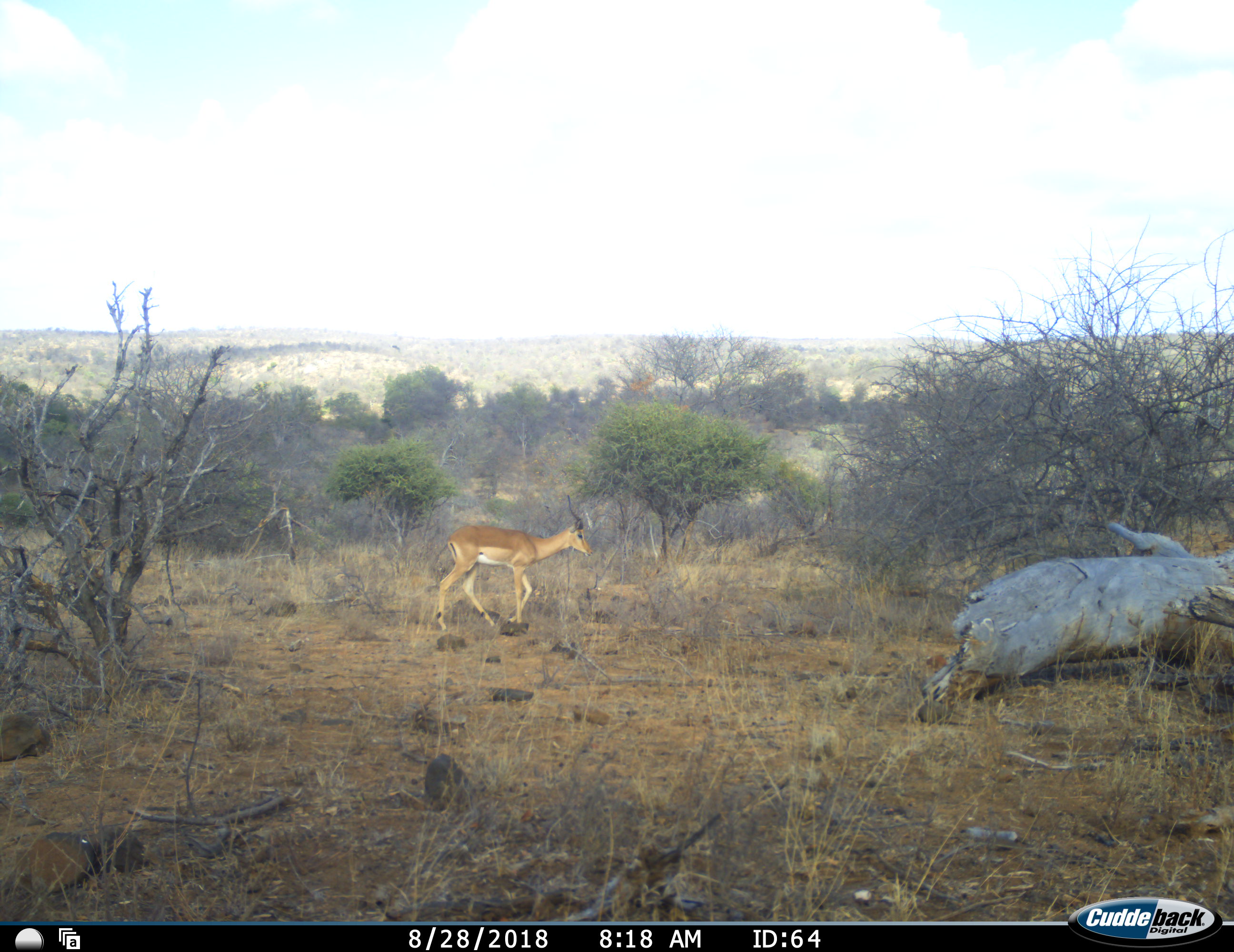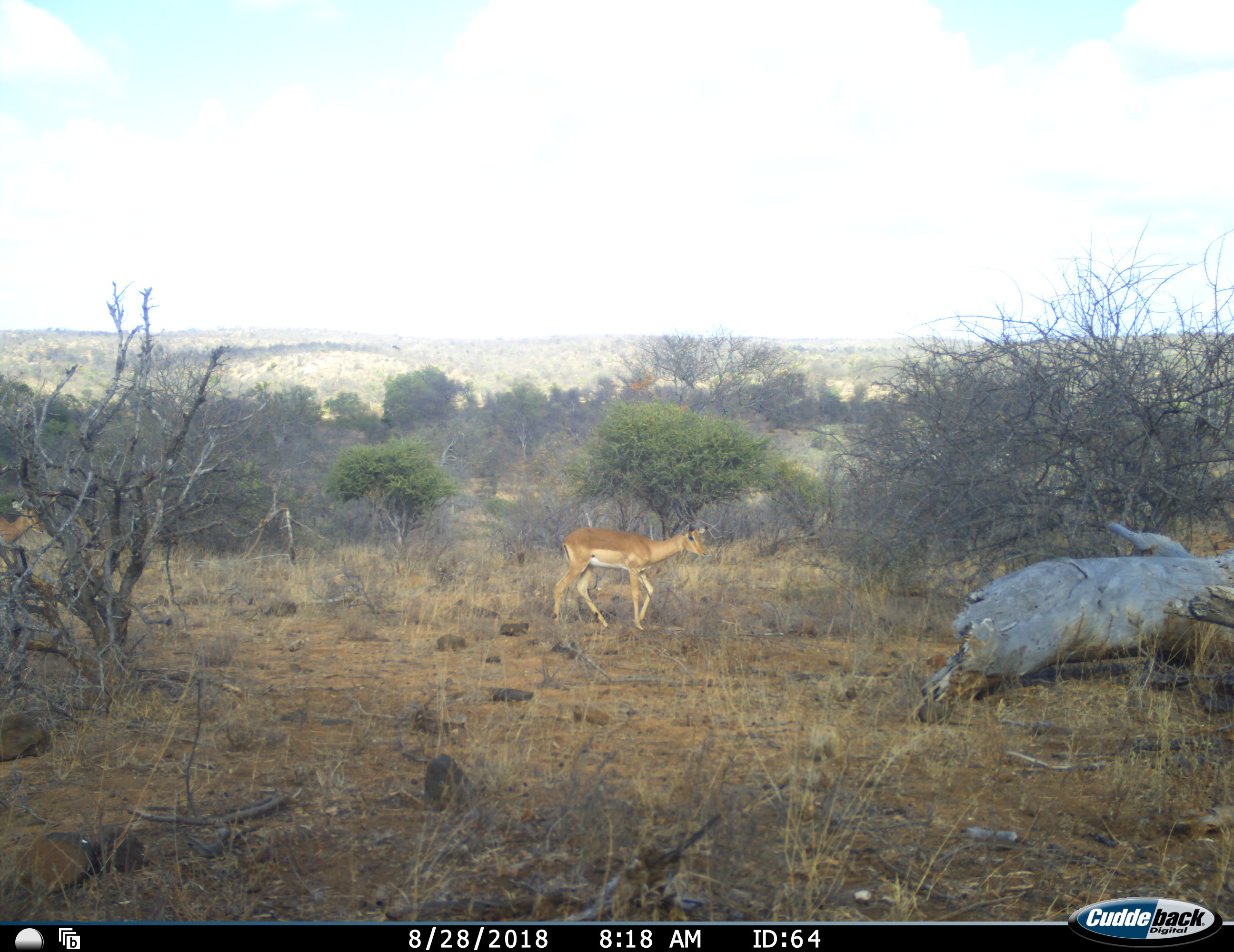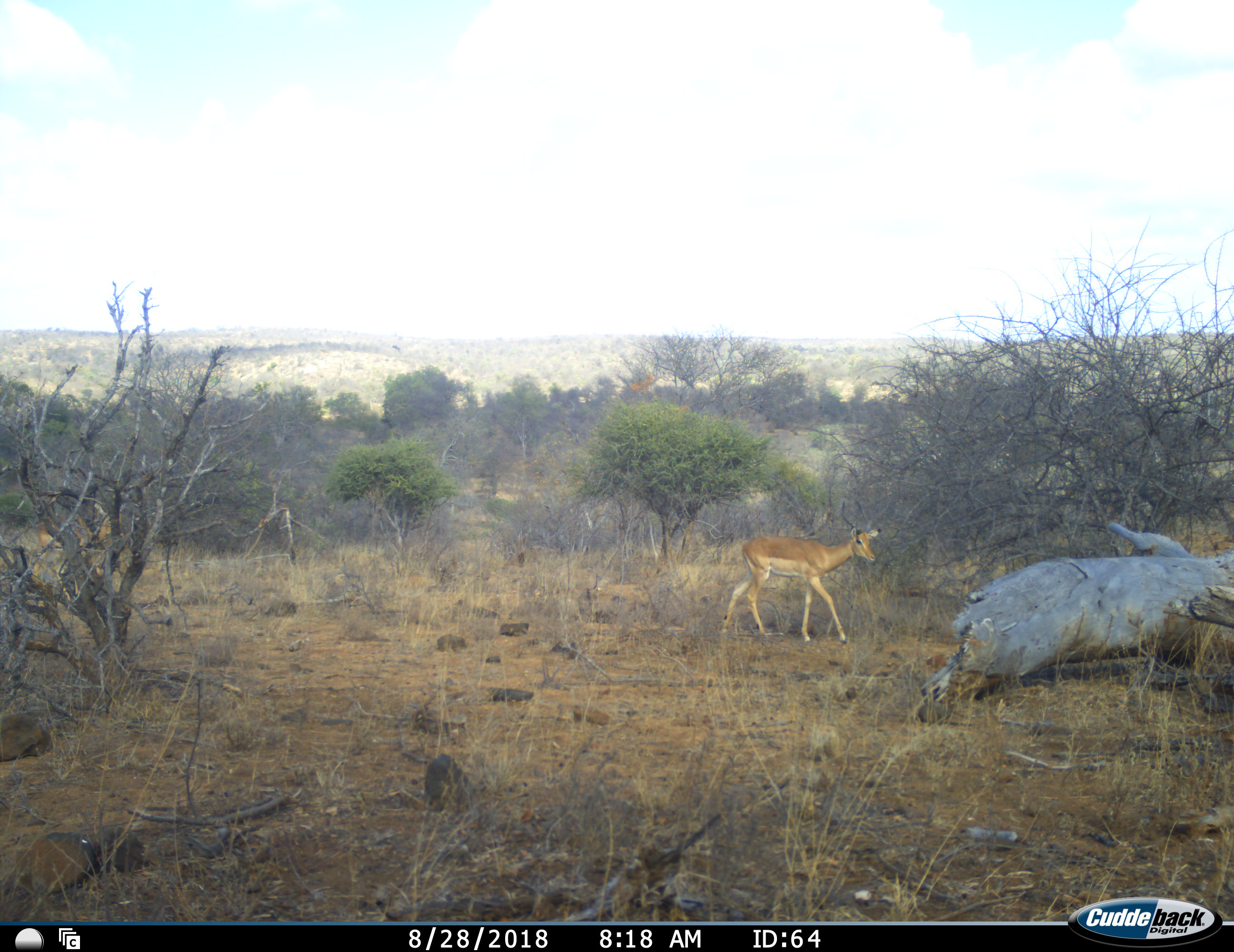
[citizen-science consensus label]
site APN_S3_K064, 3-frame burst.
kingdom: Animalia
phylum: Chordata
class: Mammalia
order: Artiodactyla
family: Bovidae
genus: Aepyceros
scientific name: Aepyceros melampus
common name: impala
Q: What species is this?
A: Impala (Aepyceros melampus).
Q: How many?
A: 2.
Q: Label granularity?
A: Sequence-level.